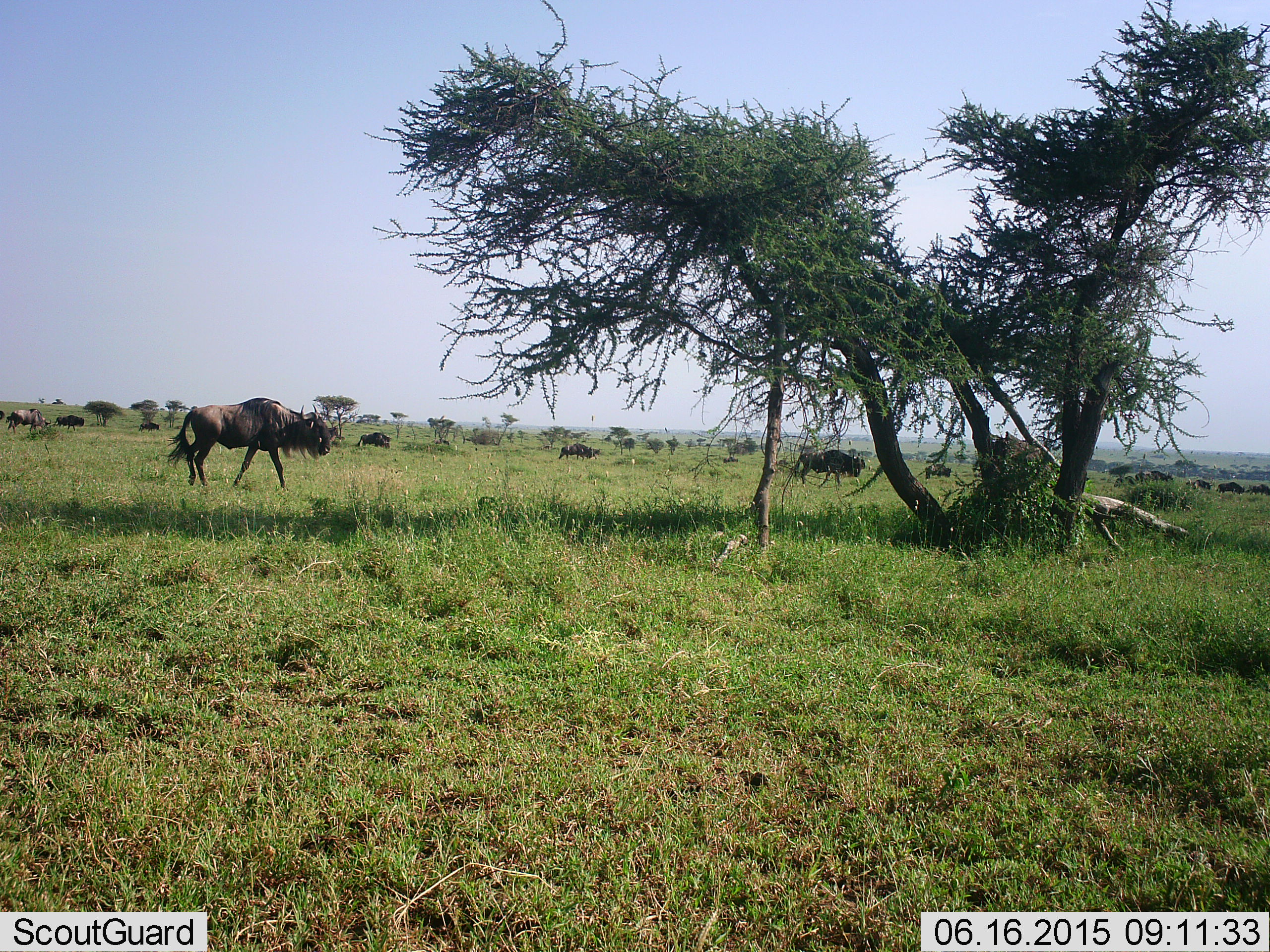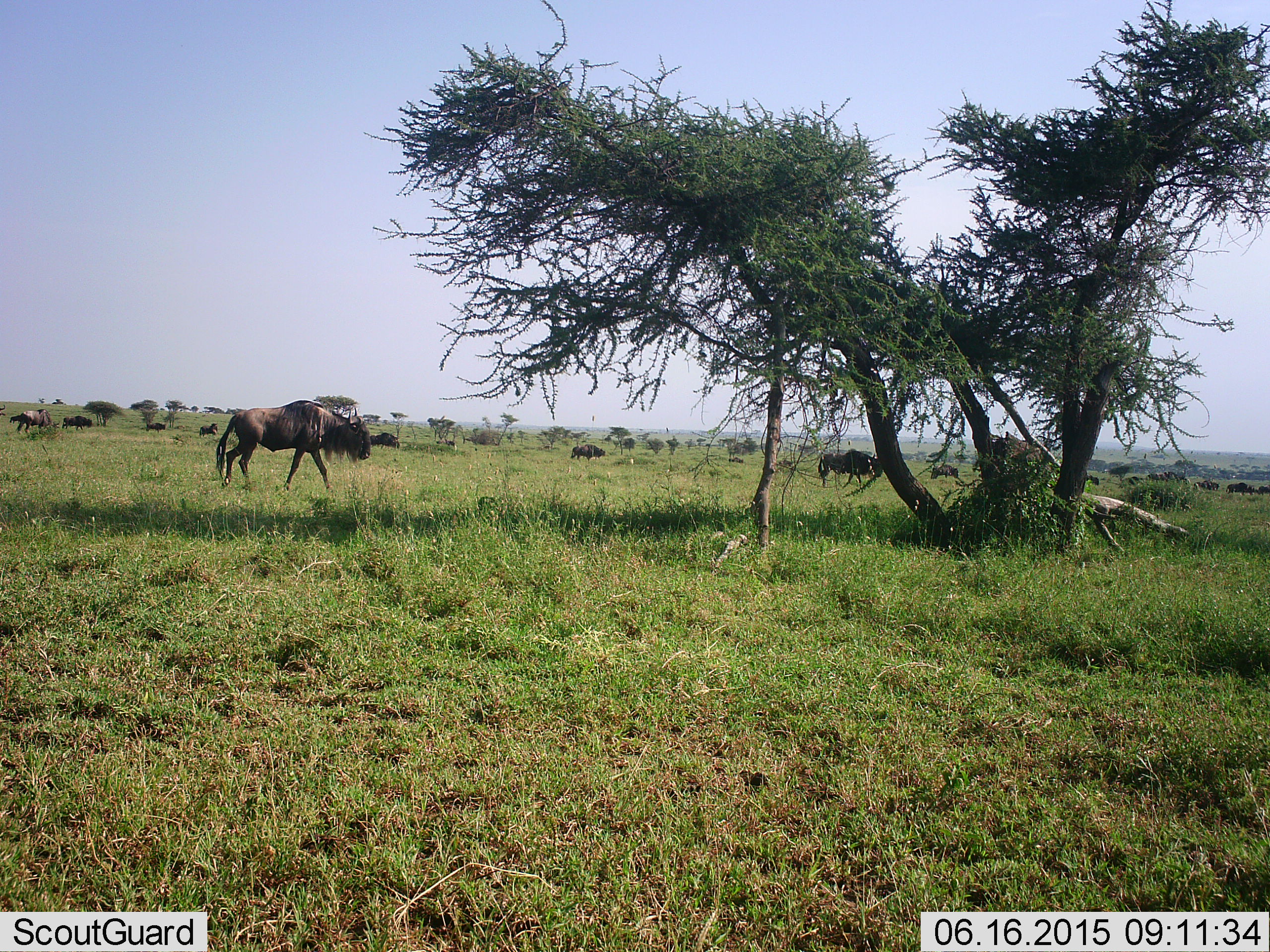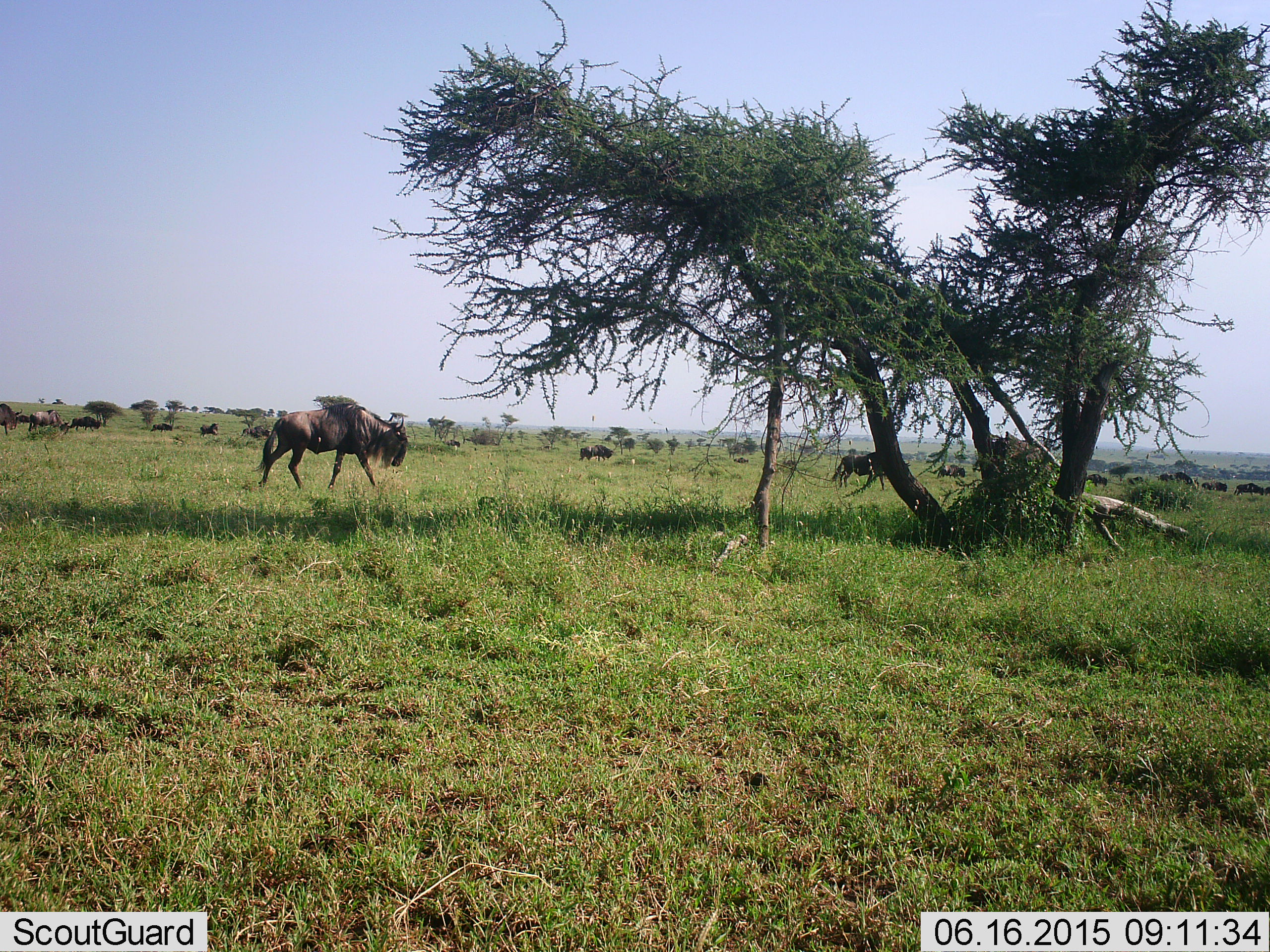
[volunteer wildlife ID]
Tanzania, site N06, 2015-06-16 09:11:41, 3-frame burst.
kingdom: Animalia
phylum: Chordata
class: Mammalia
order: Artiodactyla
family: Bovidae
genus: Connochaetes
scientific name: Connochaetes taurinus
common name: blue wildebeest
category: wildebeest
Wildebeest (blue wildebeest) (Connochaetes taurinus), count 11-50. Behavior (volunteer vote fractions): standing 10%, resting 0%, moving 90%, interacting 0%. Young present (vote fraction): 0%. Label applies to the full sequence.